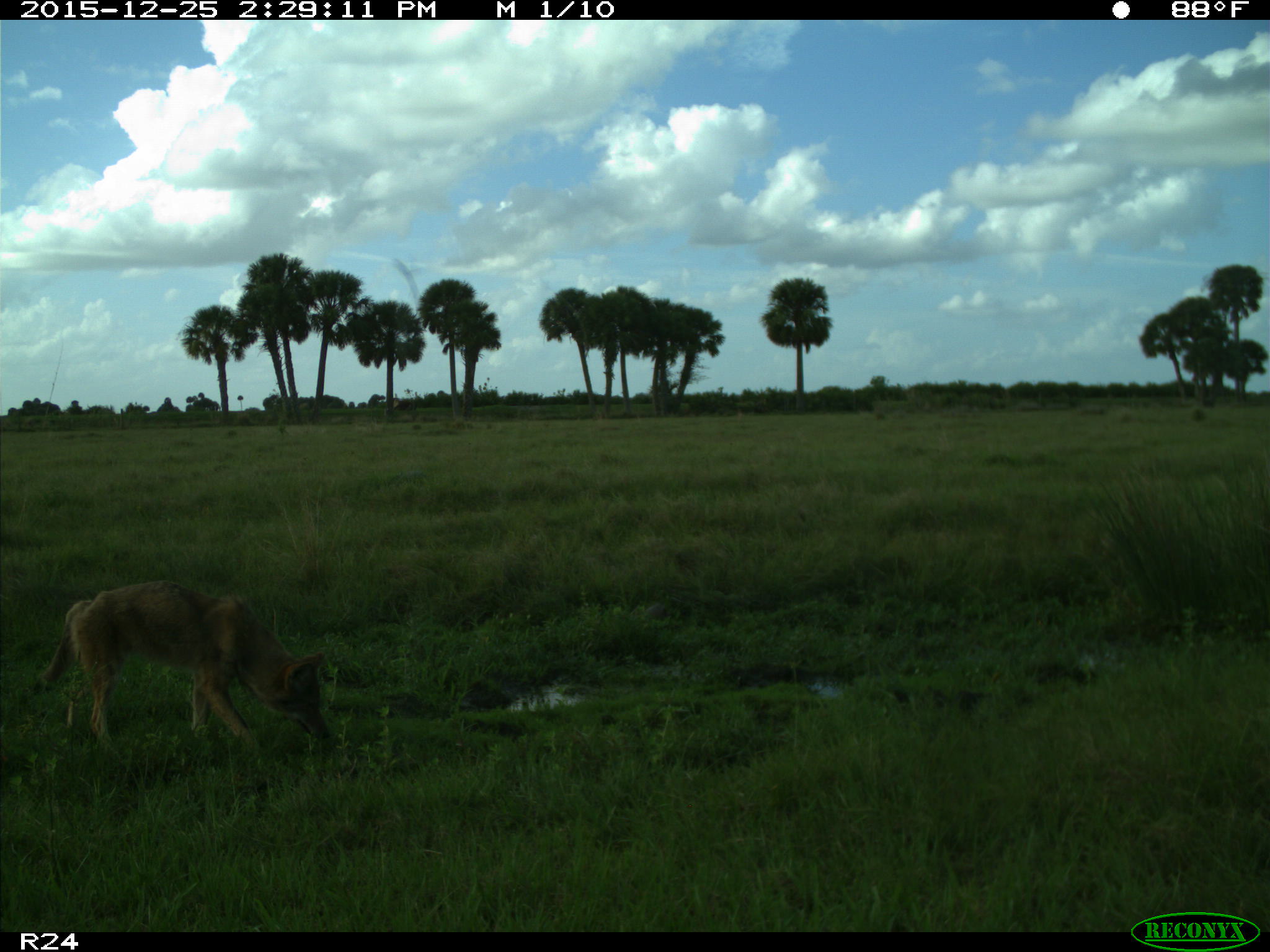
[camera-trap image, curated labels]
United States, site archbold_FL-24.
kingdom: Animalia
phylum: Chordata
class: Mammalia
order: Carnivora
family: Canidae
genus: Canis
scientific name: Canis latrans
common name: coyote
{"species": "Canis latrans (coyote)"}